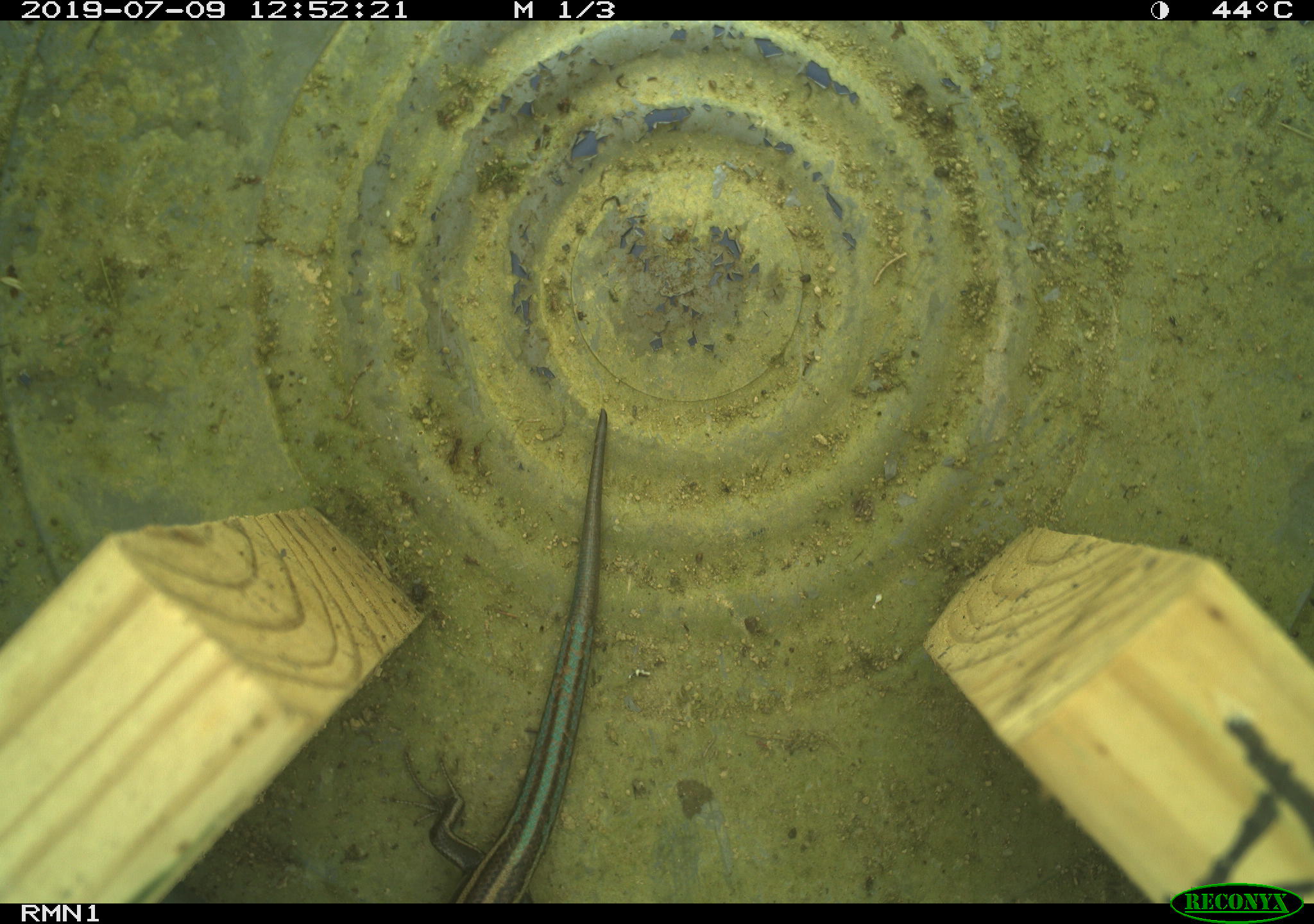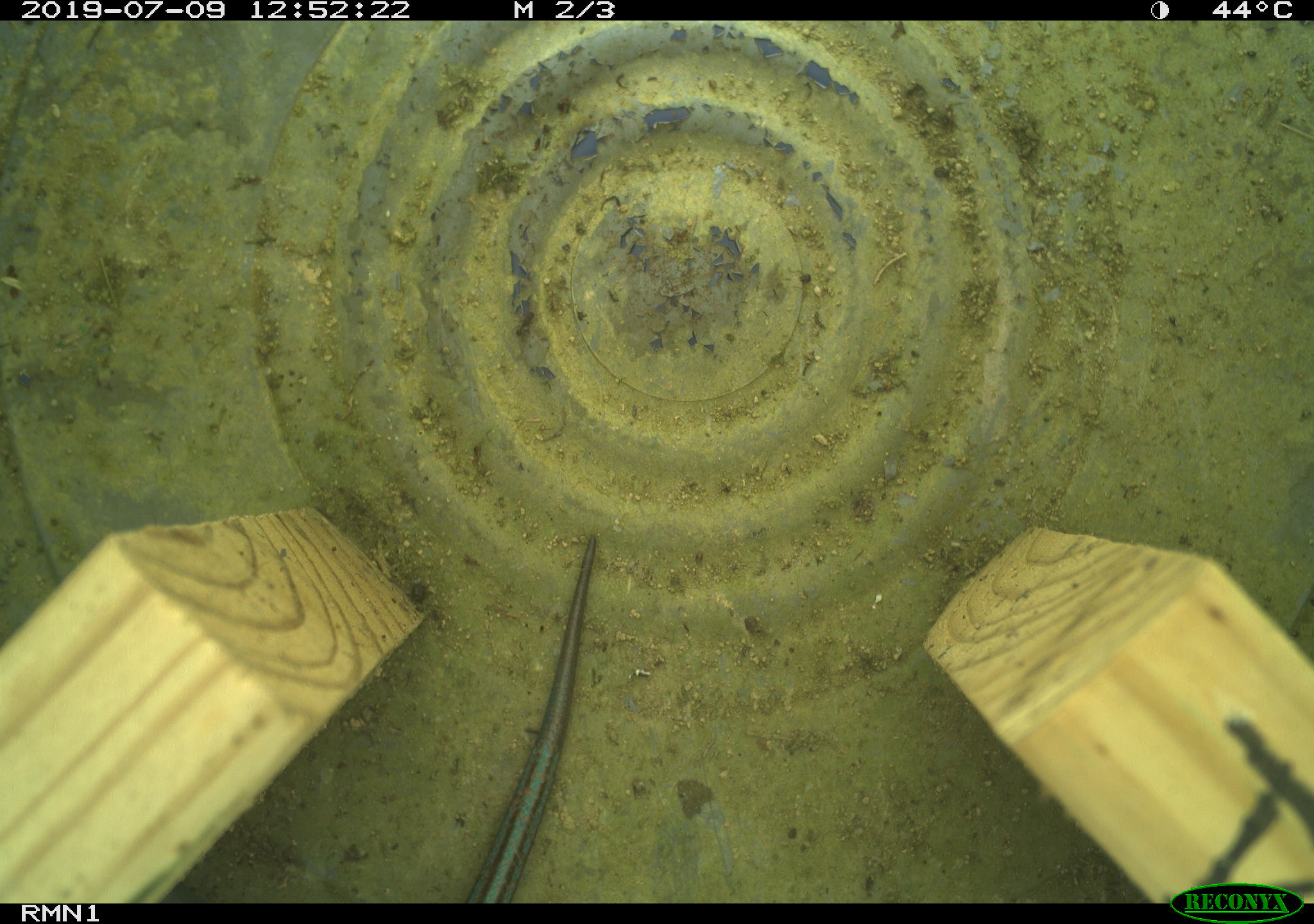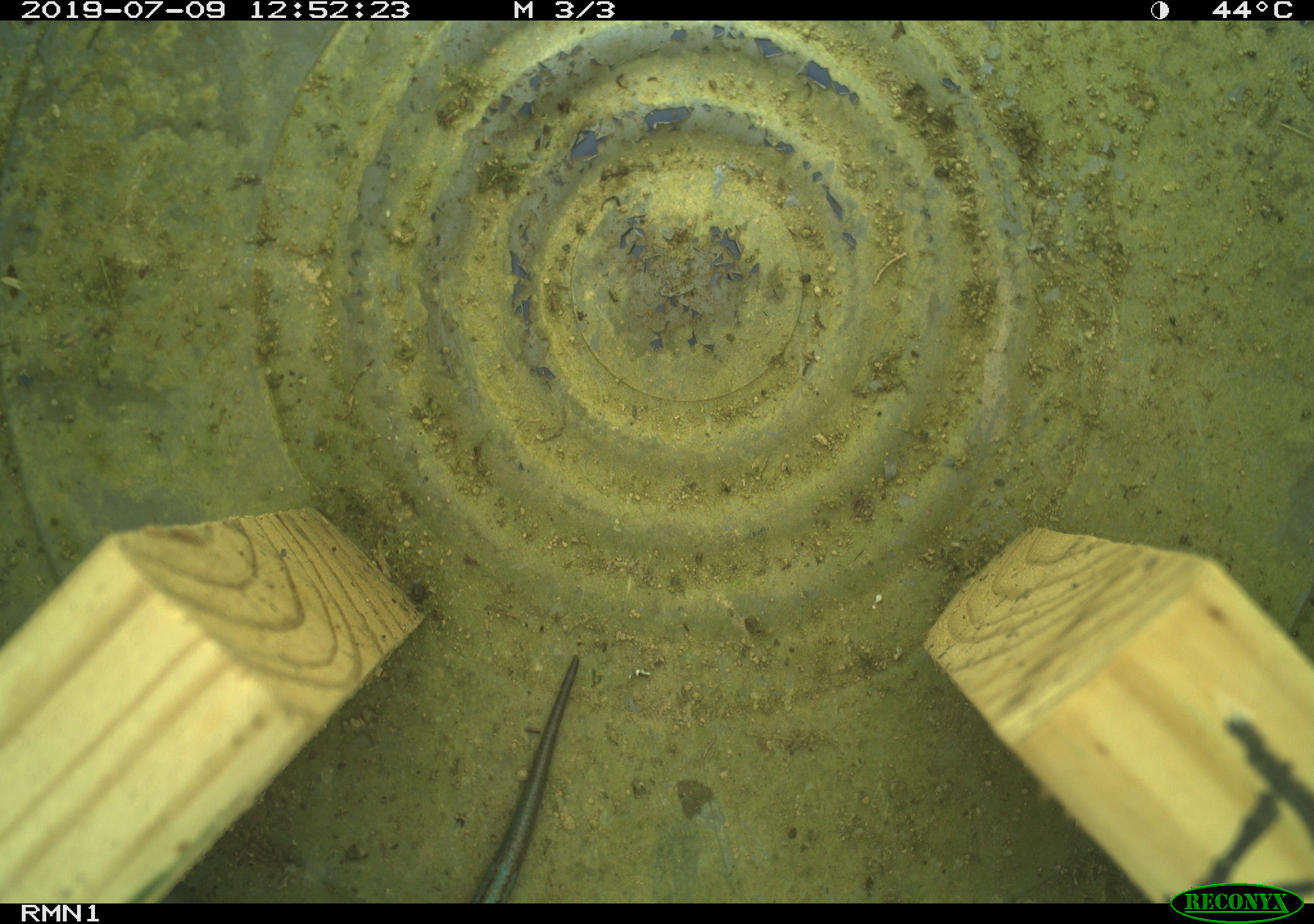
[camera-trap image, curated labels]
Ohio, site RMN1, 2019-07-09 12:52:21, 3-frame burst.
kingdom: Animalia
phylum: Chordata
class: Reptilia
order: Squamata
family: Scincidae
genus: Plestiodon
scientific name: Plestiodon fasciatus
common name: common five-lined skink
Common five-lined skink (Plestiodon fasciatus).